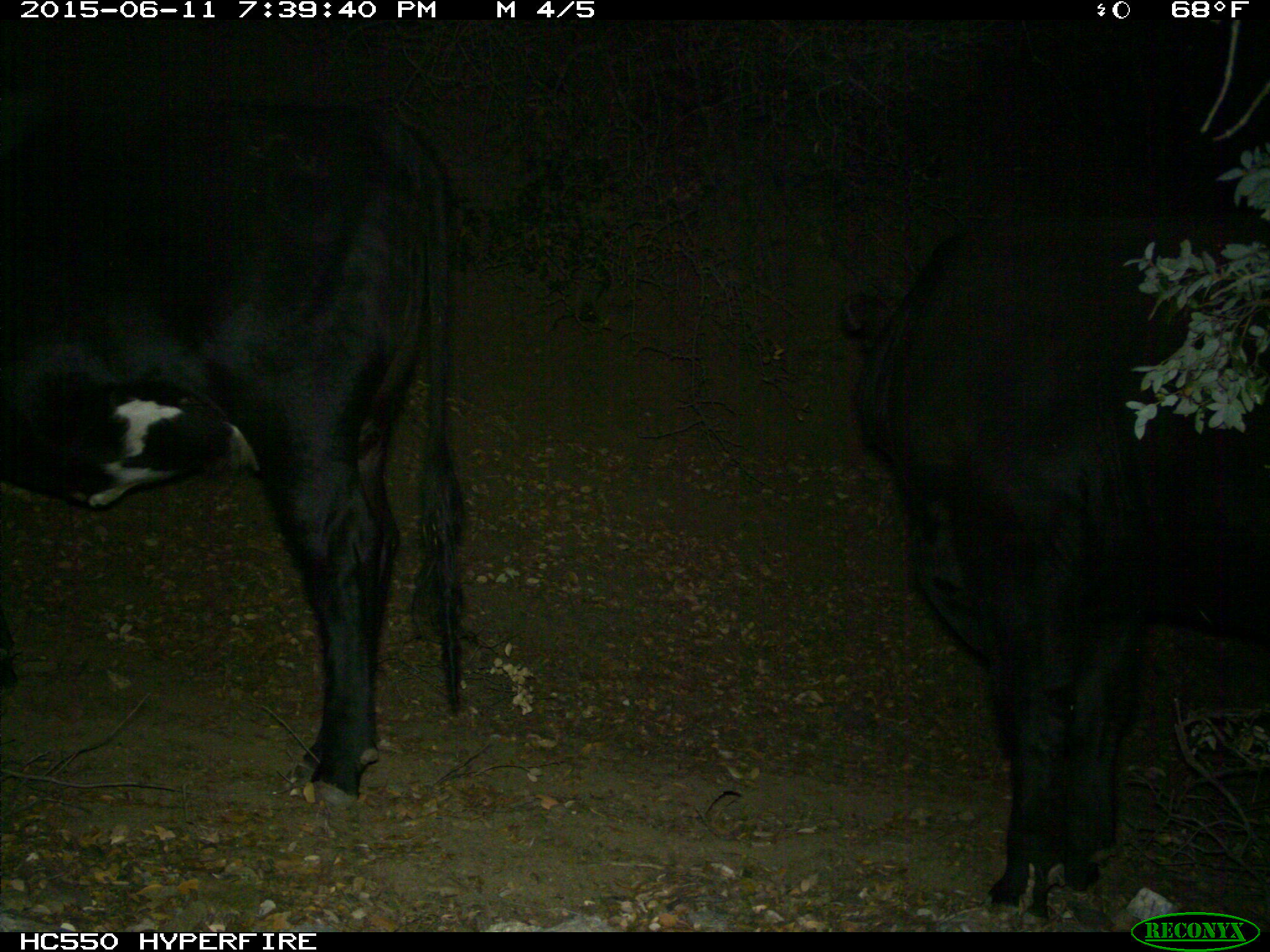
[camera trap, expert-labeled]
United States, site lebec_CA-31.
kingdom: Animalia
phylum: Chordata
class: Mammalia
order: Artiodactyla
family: Bovidae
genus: Bos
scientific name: Bos taurus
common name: domestic cow